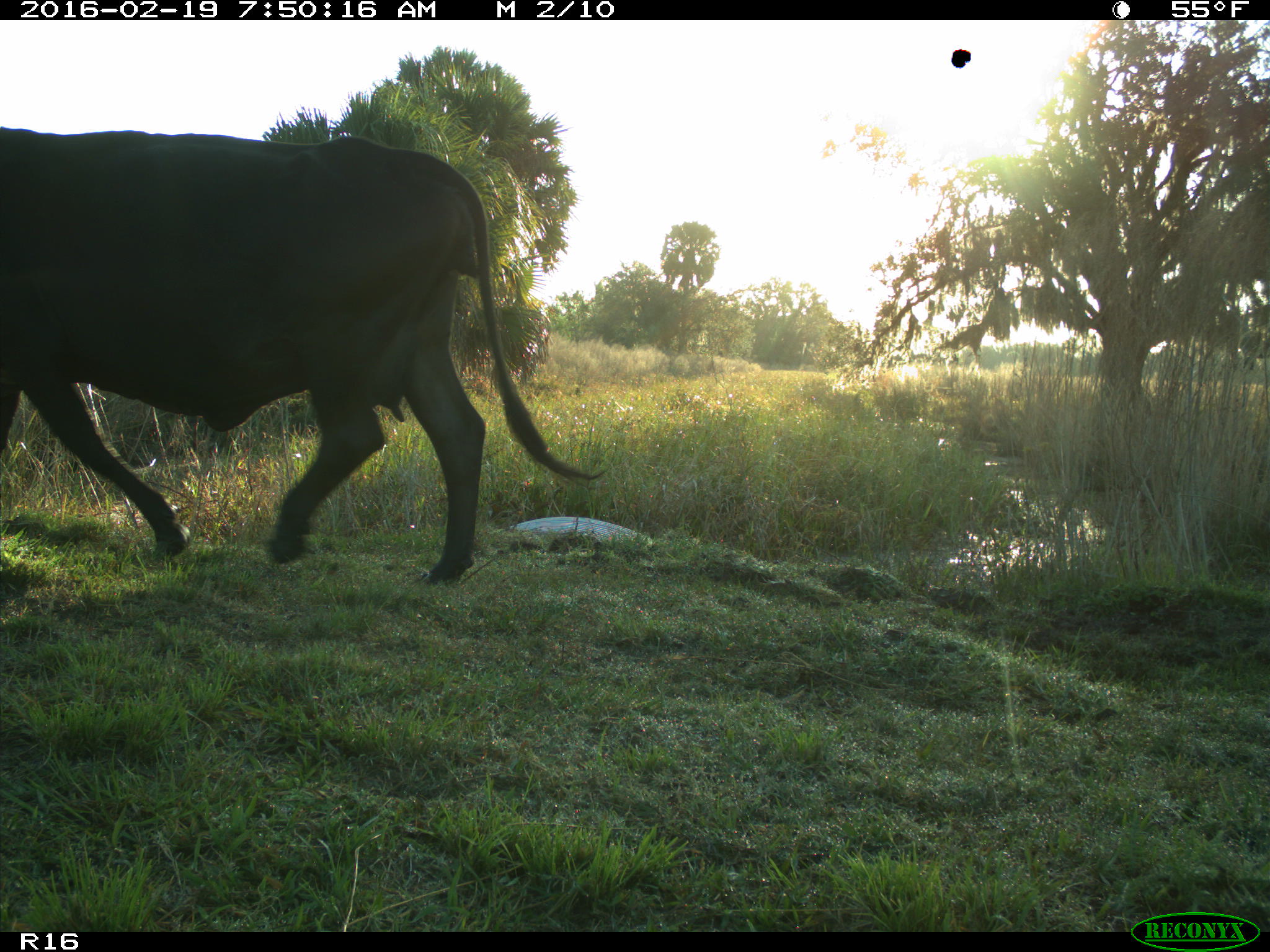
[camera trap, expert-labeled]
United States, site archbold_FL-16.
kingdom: Animalia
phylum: Chordata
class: Mammalia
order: Artiodactyla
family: Bovidae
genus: Bos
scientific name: Bos taurus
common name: domestic cow